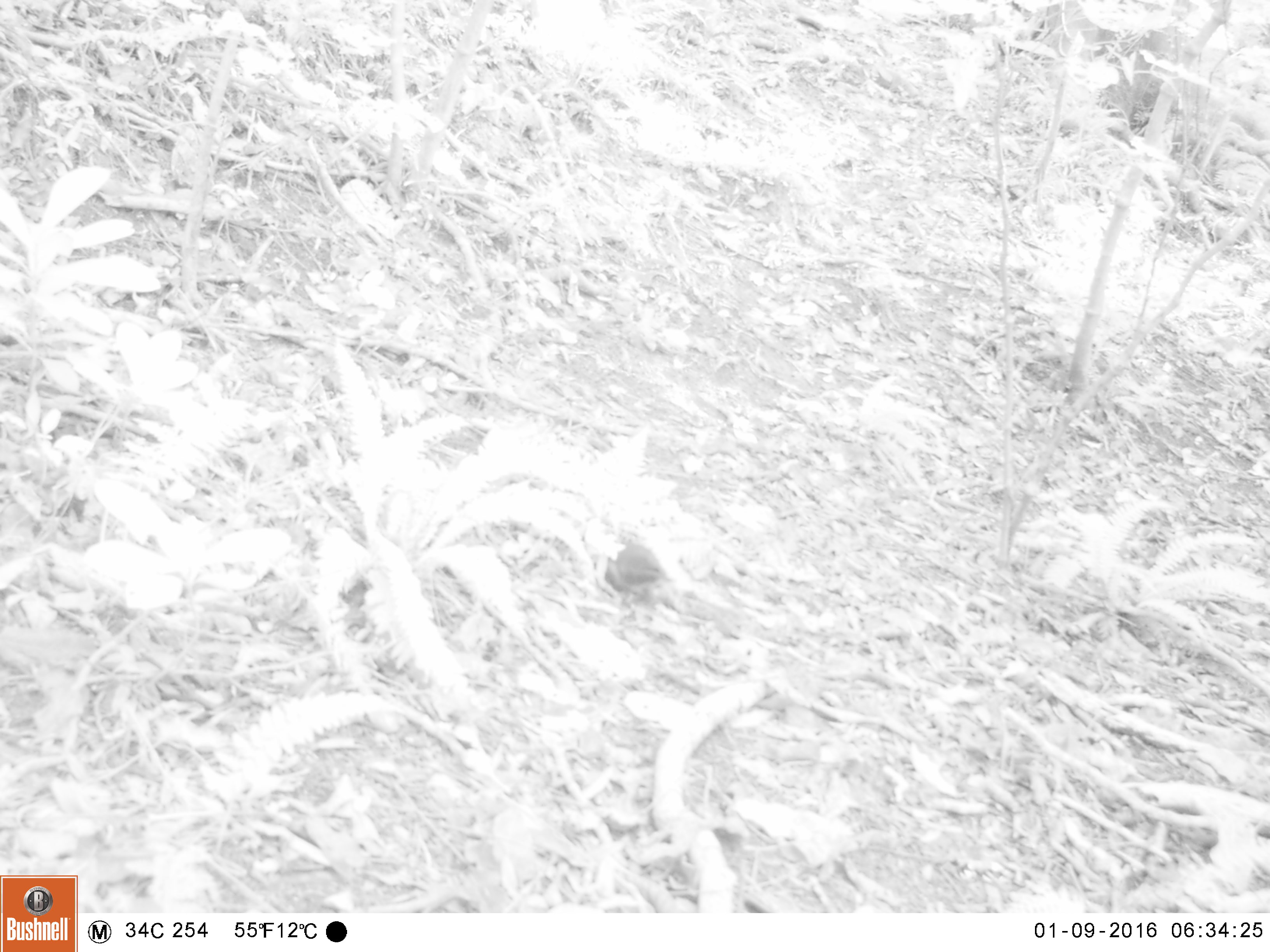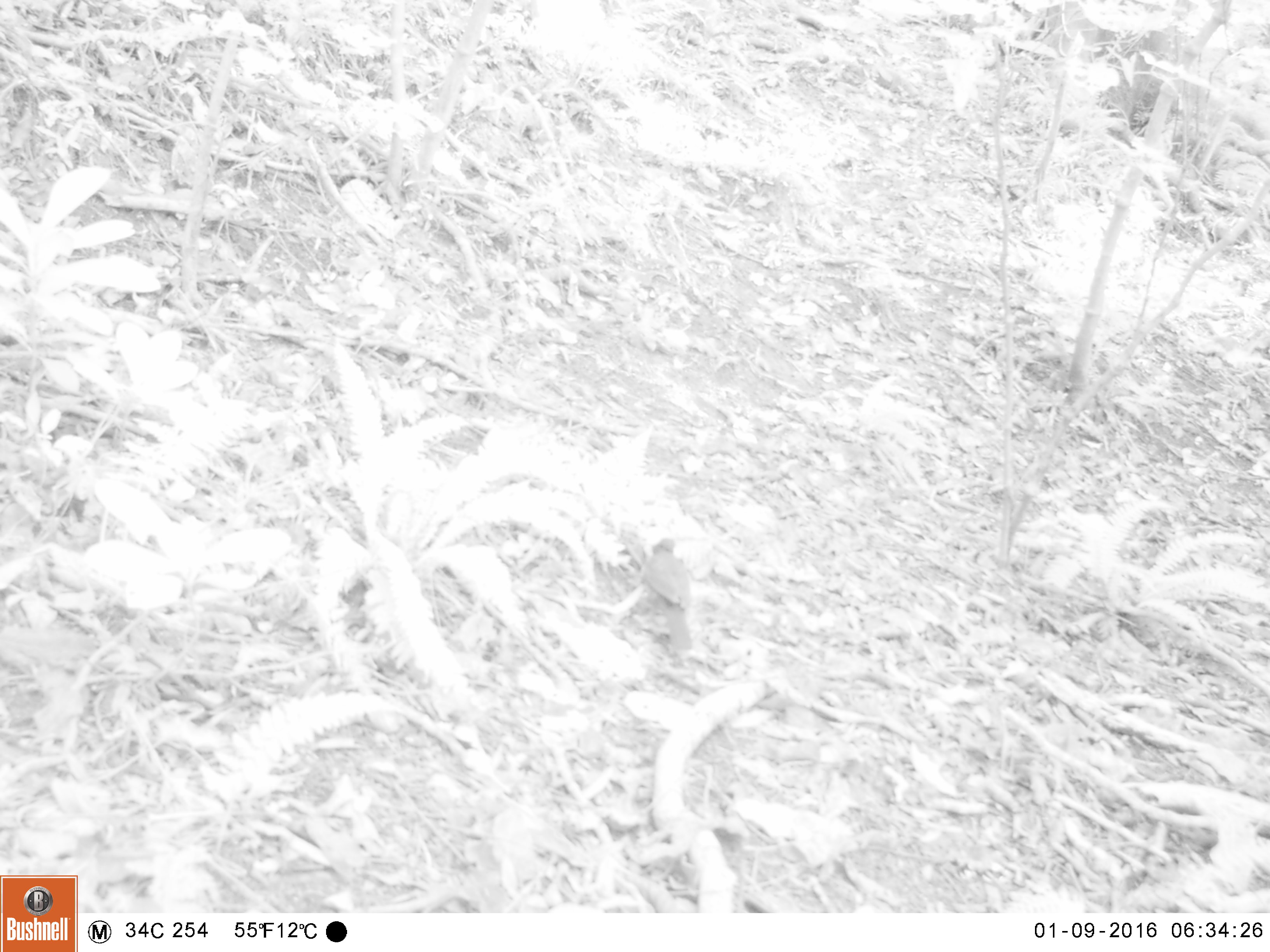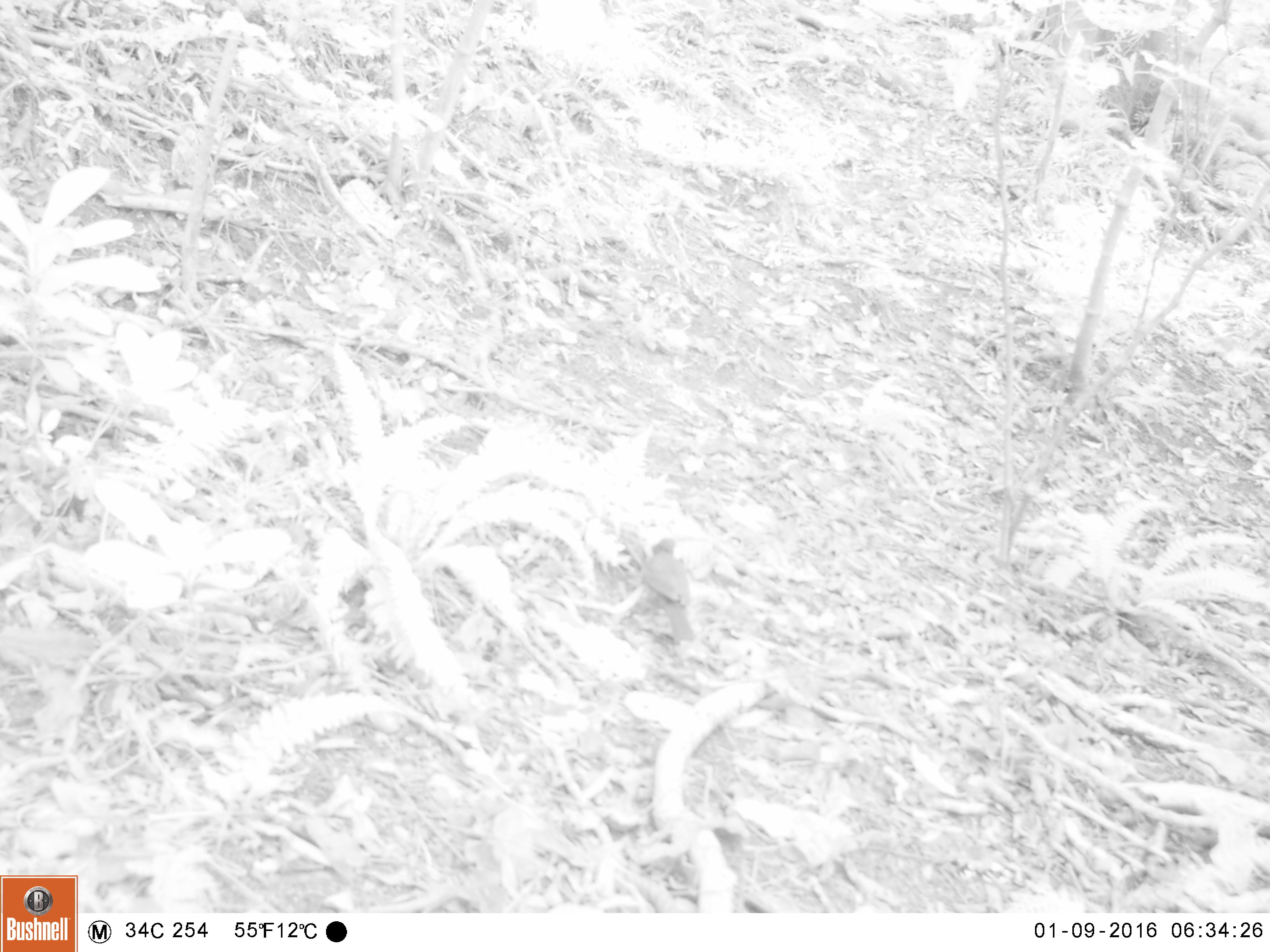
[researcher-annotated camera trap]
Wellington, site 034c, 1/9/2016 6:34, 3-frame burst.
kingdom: Animalia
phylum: Chordata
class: Aves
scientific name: Aves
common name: bird